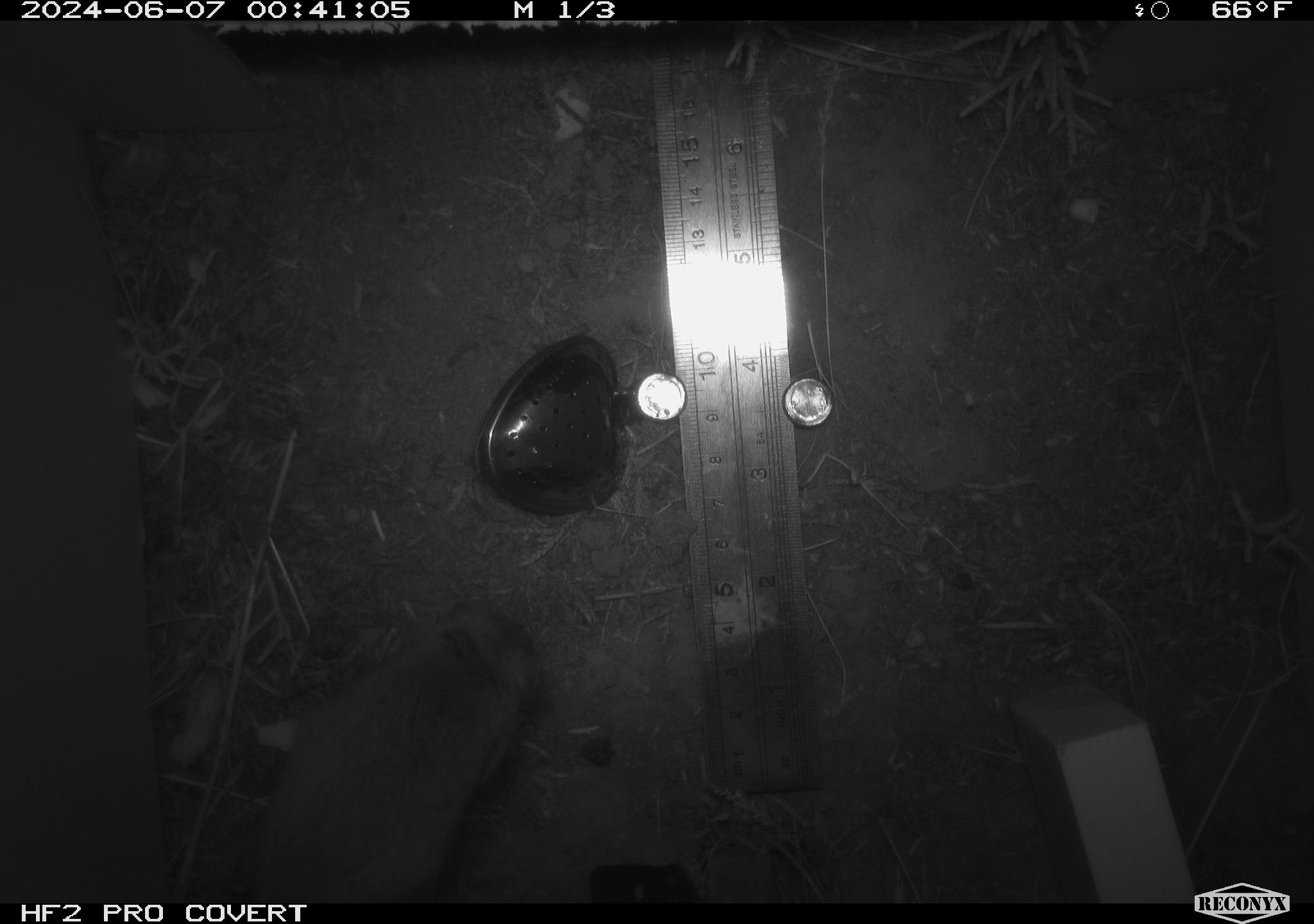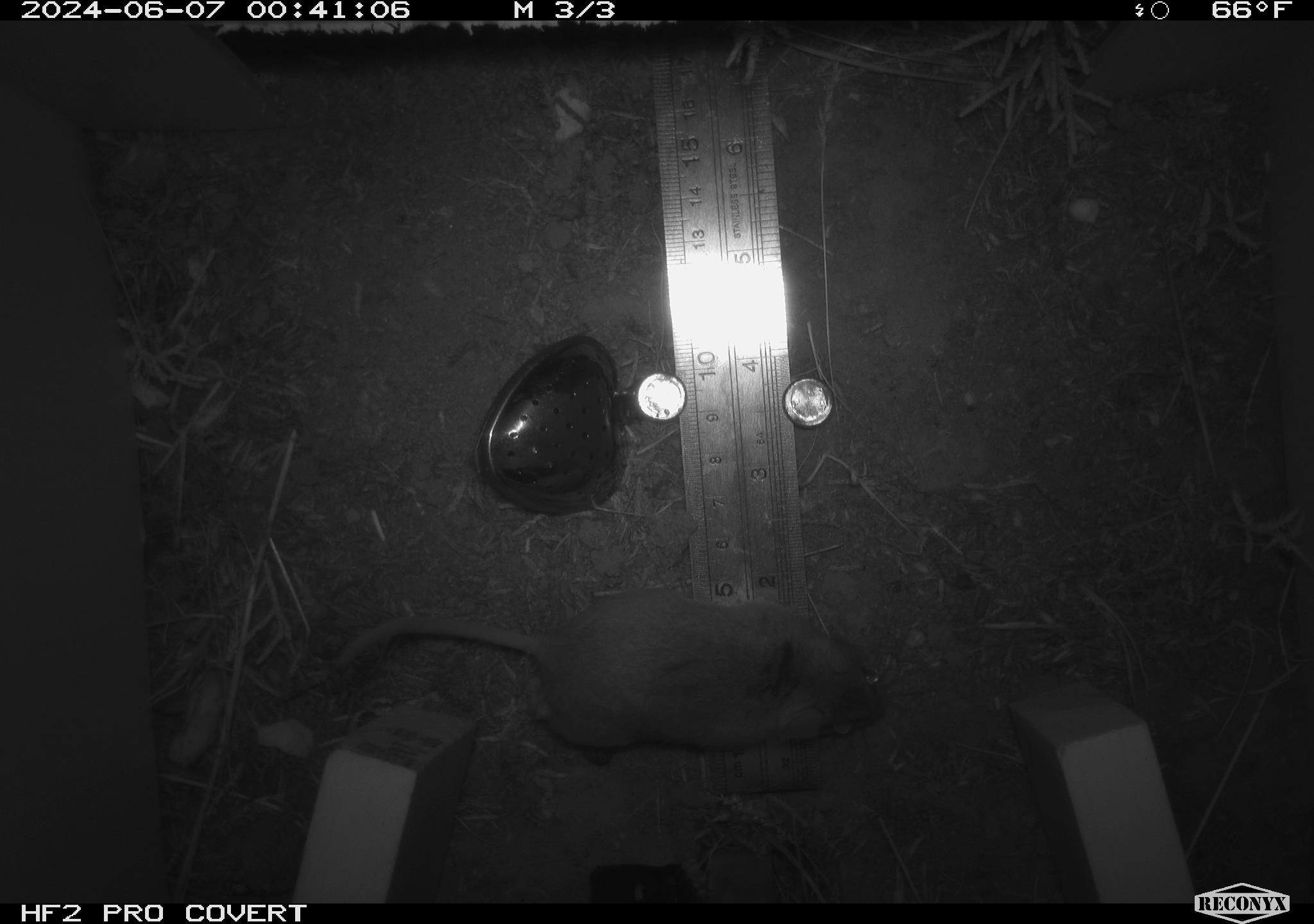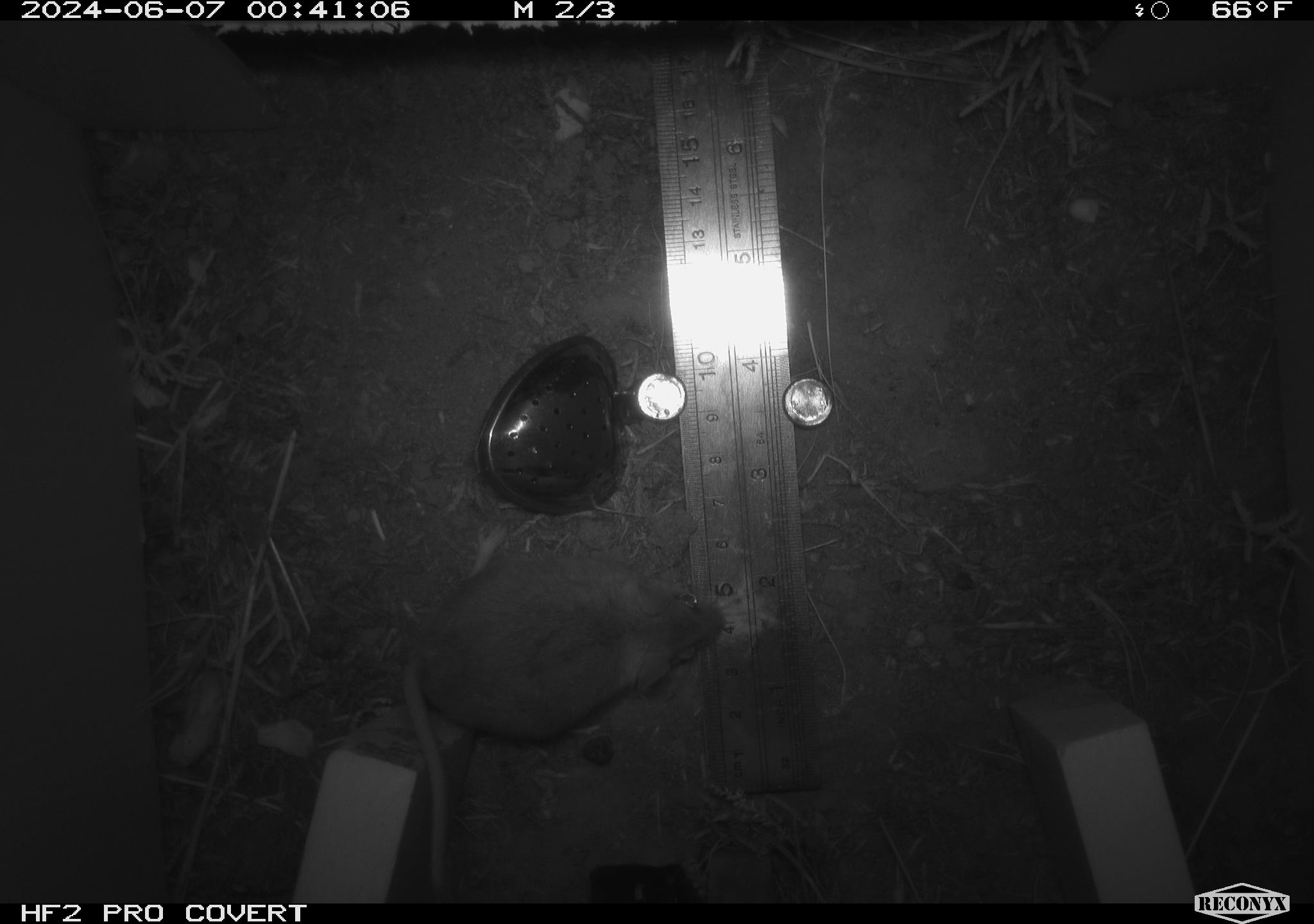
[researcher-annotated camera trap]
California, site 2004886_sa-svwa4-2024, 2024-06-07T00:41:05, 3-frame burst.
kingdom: Animalia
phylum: Chordata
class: Mammalia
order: Rodentia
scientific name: Rodentia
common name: mouse species